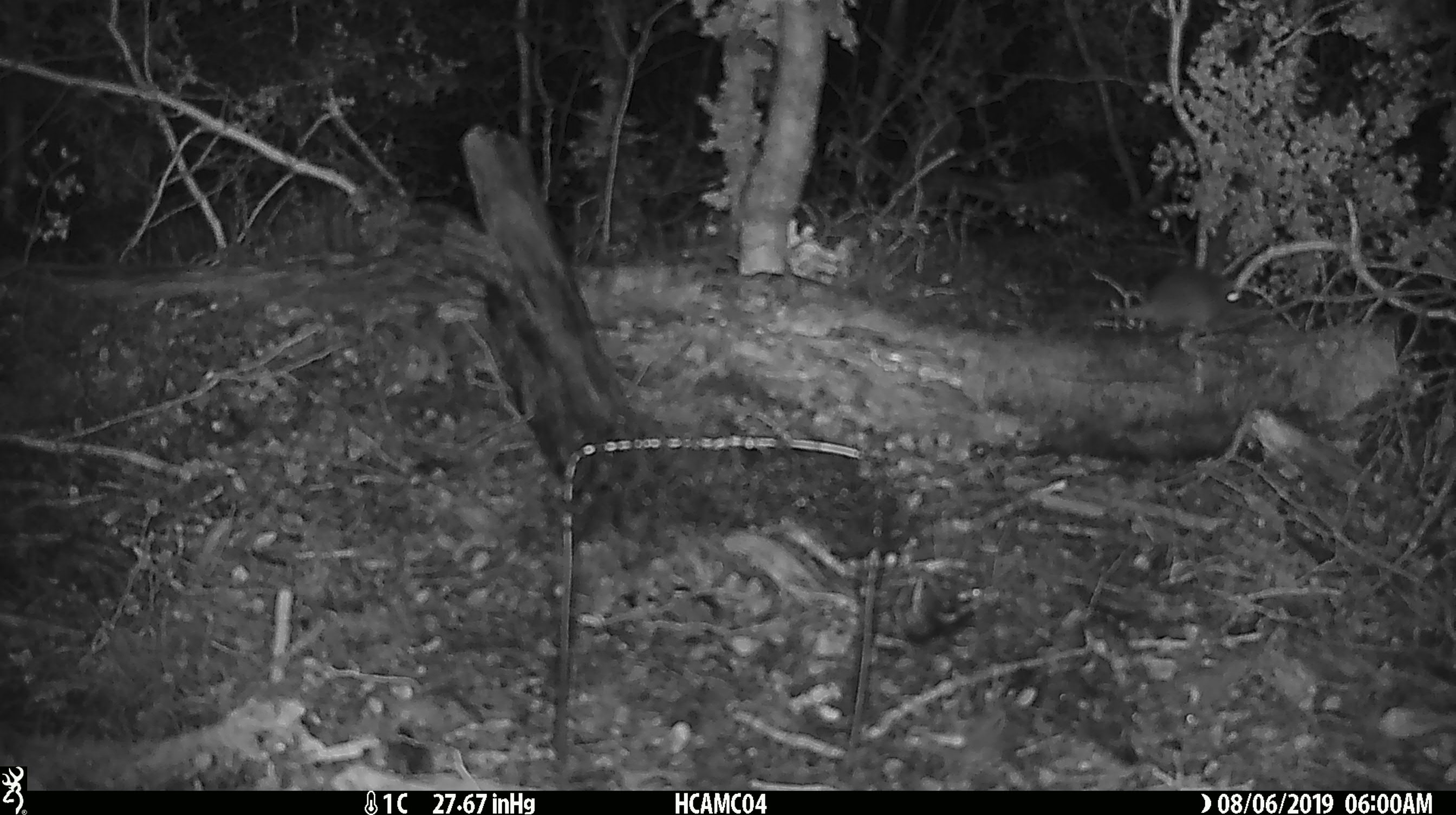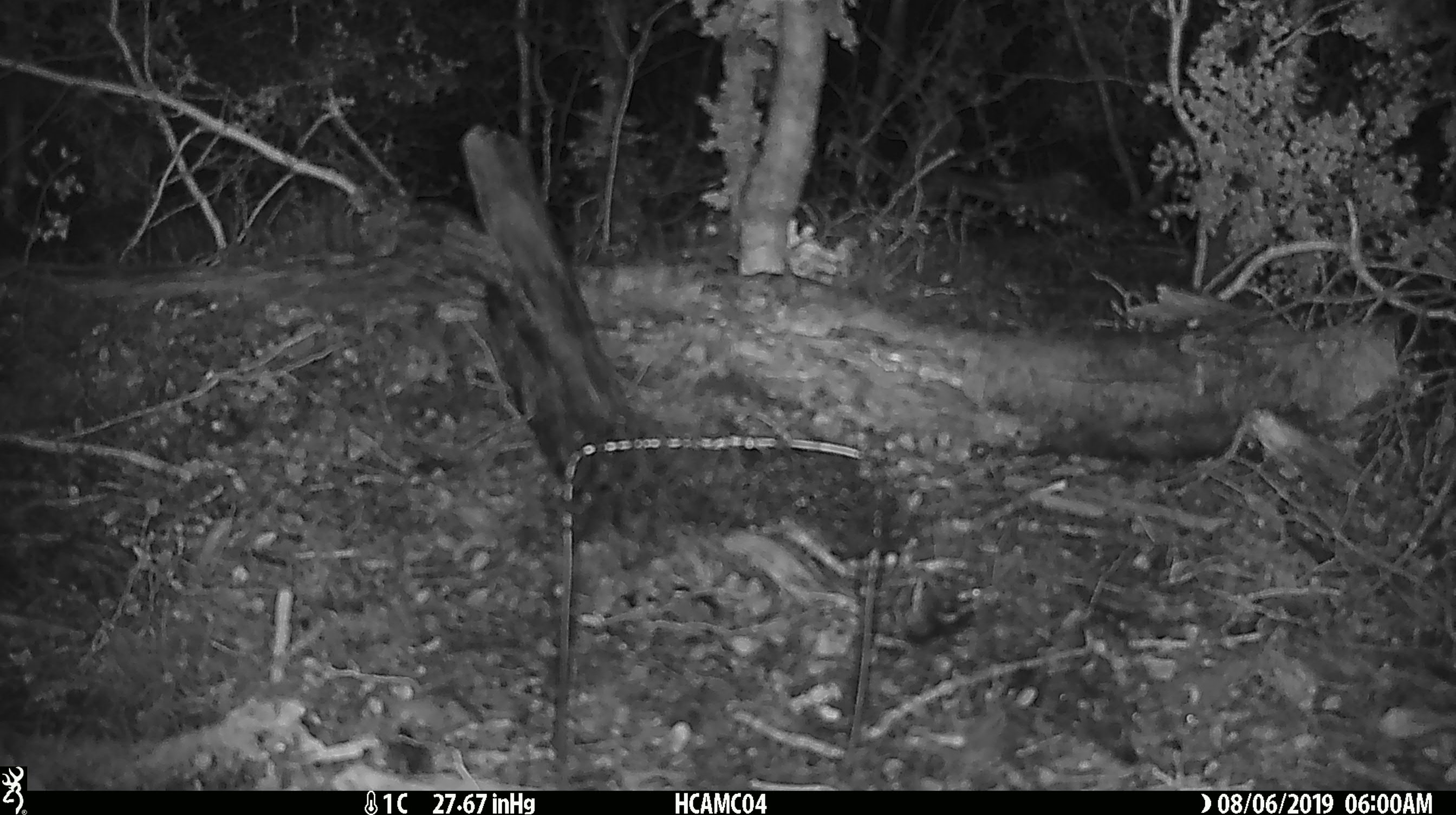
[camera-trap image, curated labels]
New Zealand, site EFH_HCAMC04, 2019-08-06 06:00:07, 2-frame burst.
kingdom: Animalia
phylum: Chordata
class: Mammalia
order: Rodentia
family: Muridae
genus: Mus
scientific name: Mus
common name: mouse